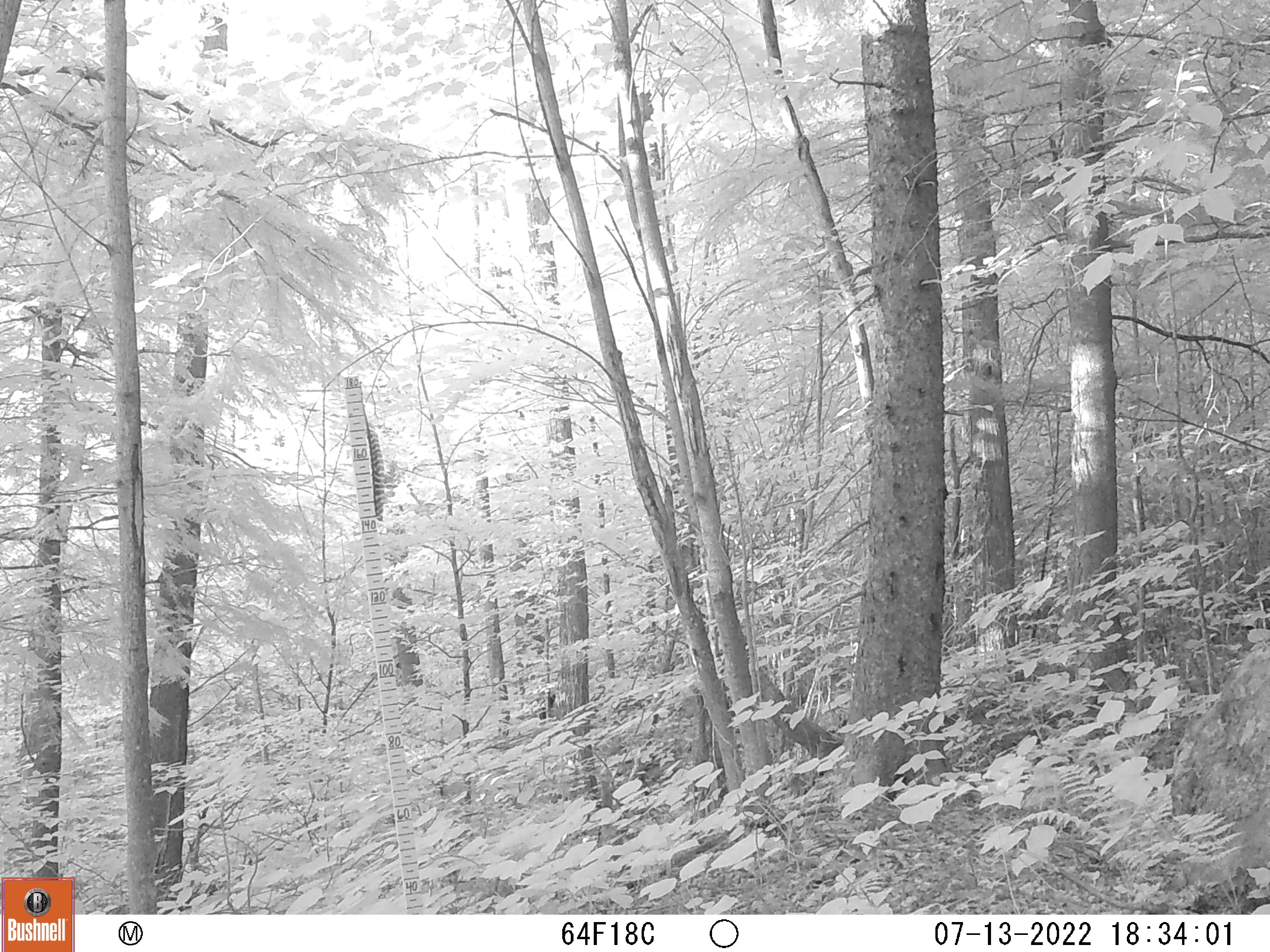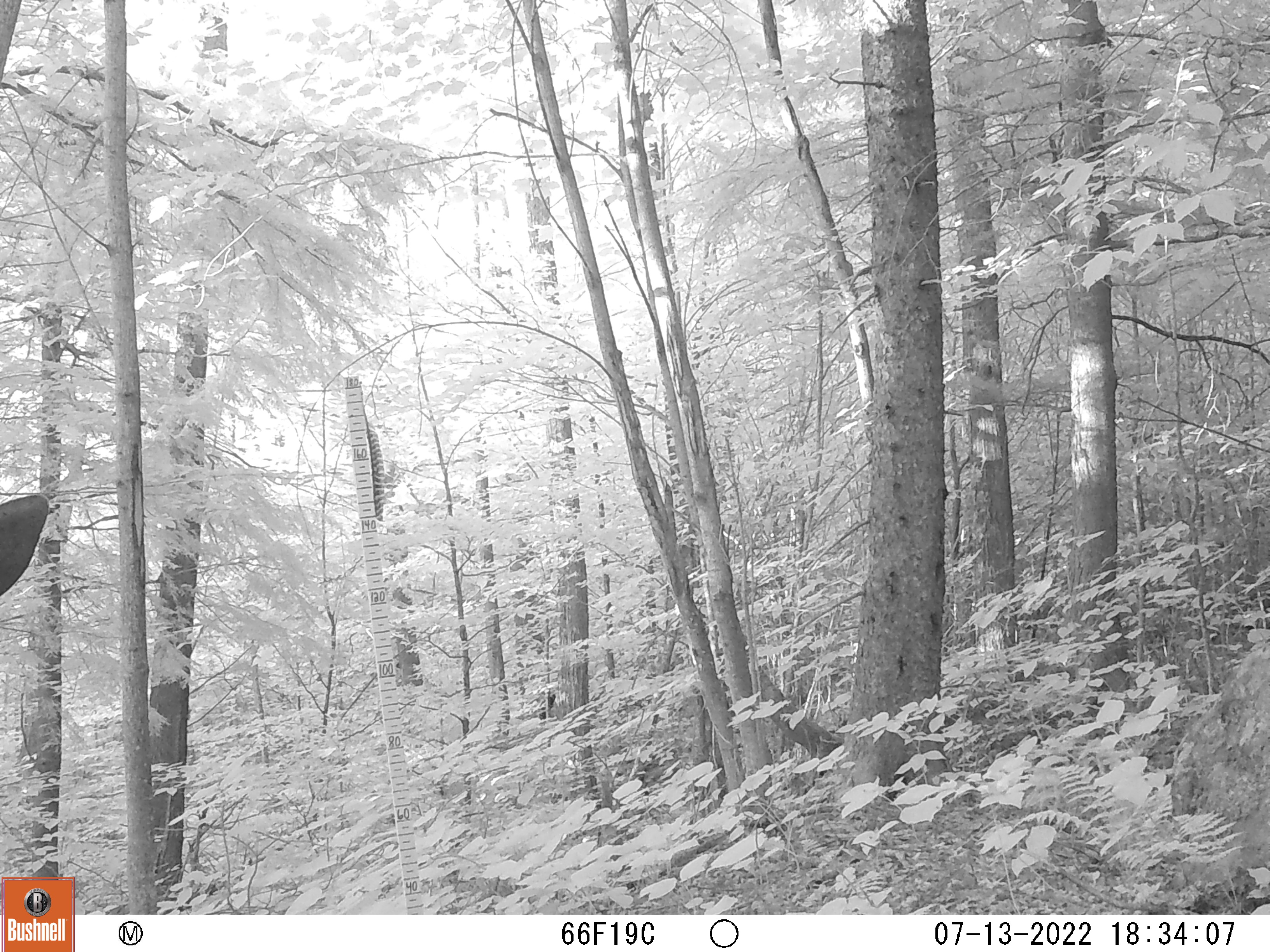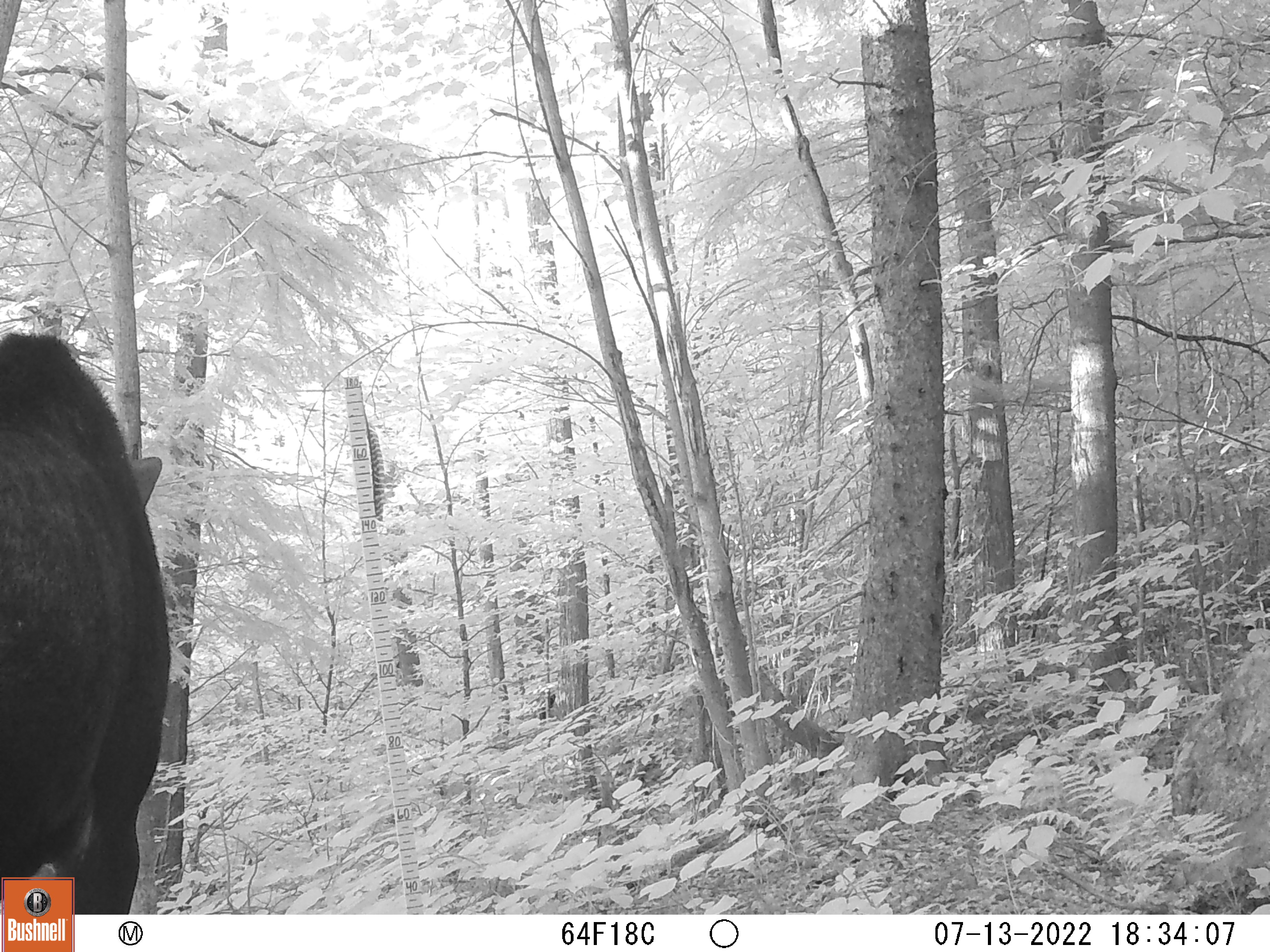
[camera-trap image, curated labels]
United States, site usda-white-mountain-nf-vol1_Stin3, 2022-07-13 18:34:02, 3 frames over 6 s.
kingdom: Animalia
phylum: Chordata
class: Mammalia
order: Artiodactyla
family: Cervidae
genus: Alces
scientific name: Alces alces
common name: moose